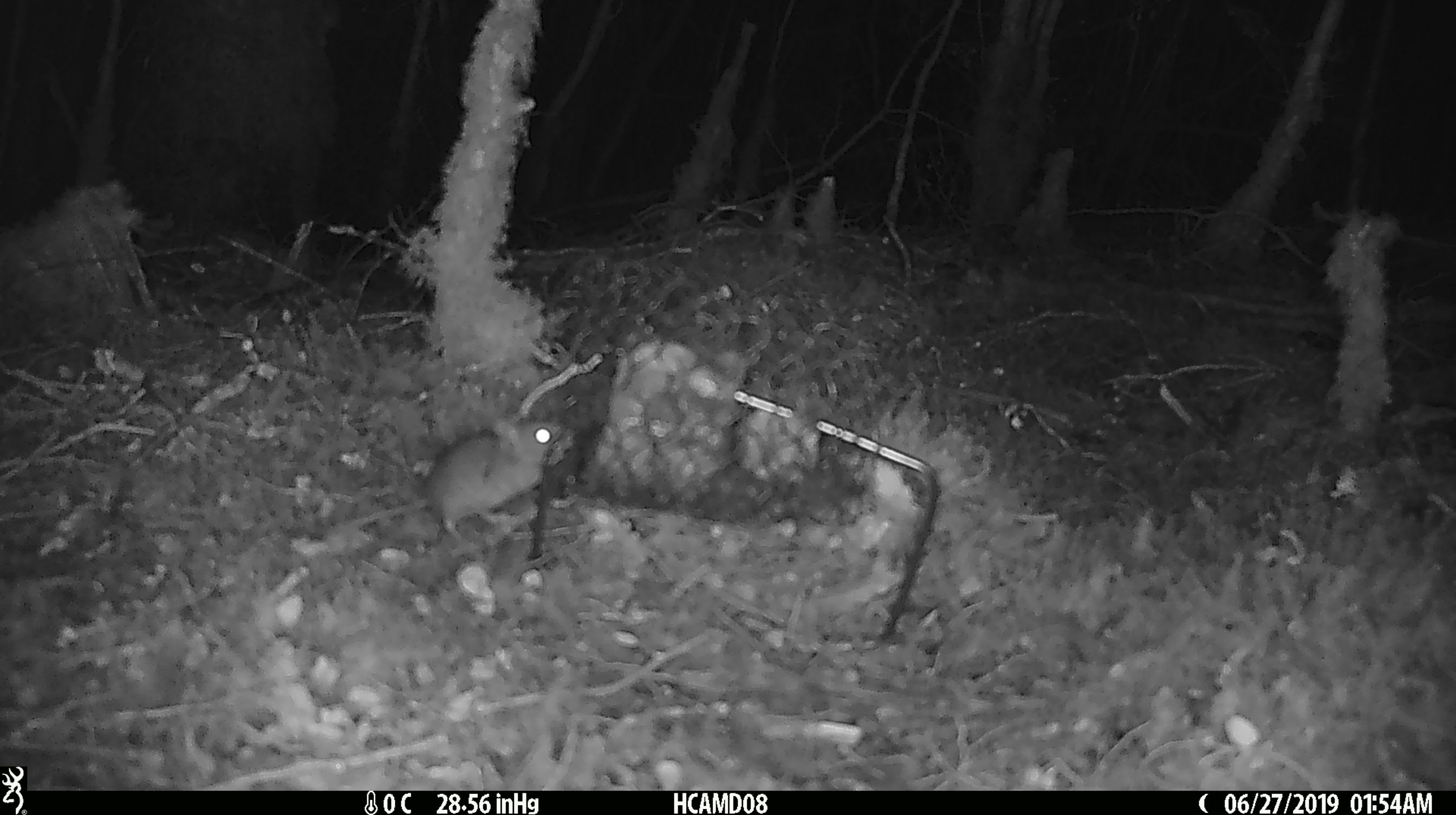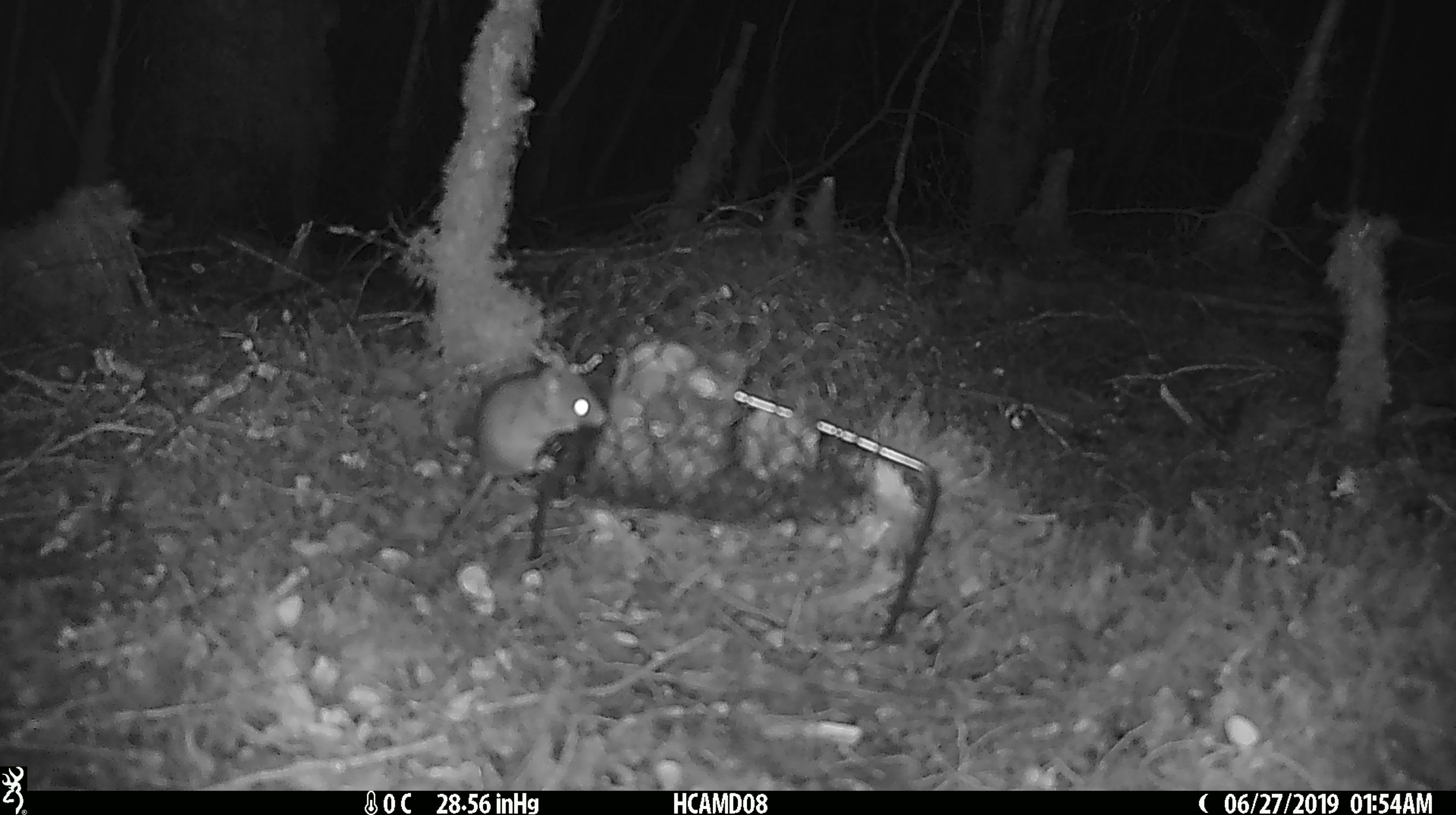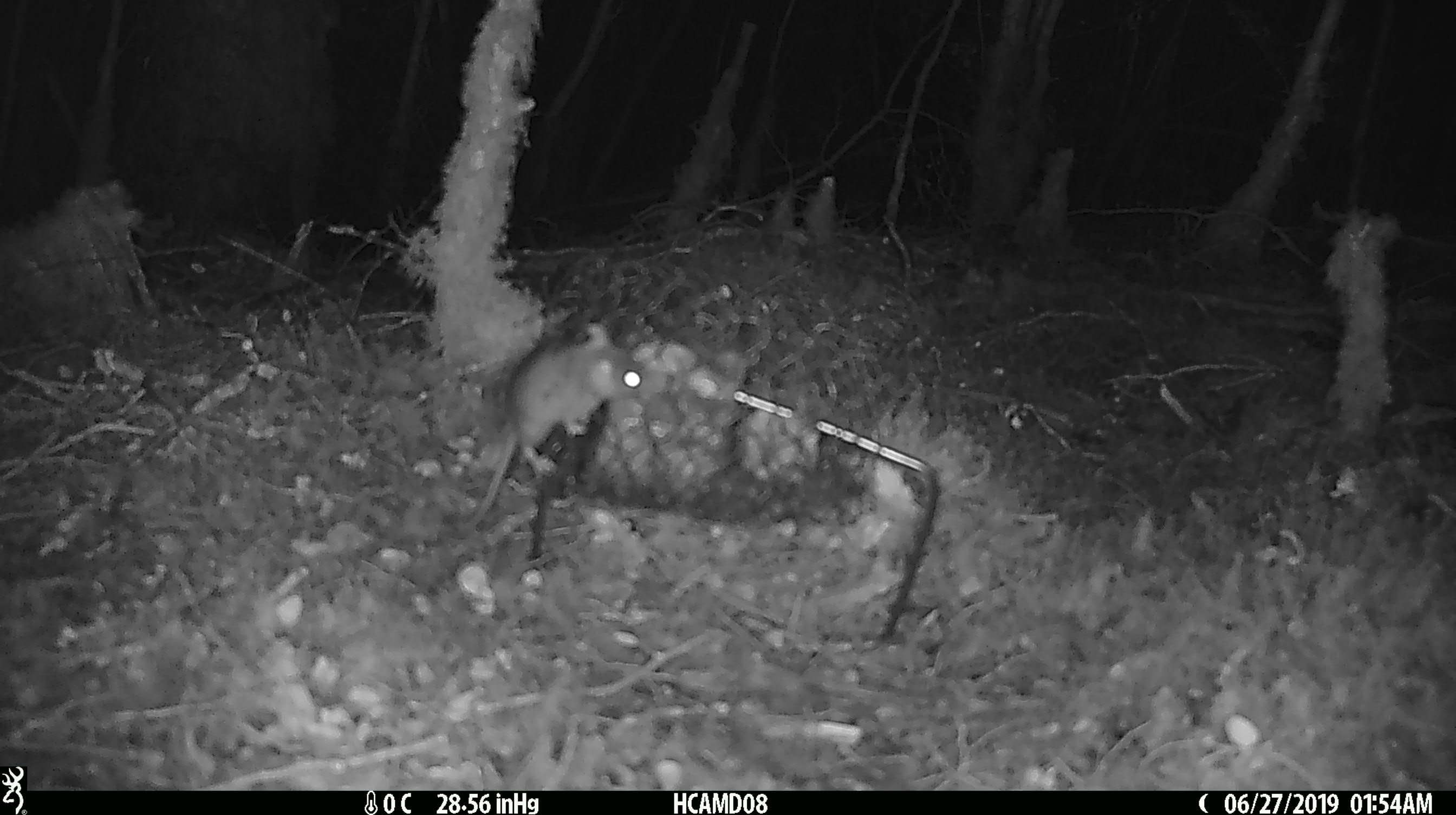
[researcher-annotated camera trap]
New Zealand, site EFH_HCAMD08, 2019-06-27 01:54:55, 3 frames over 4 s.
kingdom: Animalia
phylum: Chordata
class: Mammalia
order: Rodentia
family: Muridae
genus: Mus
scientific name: Mus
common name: mouse